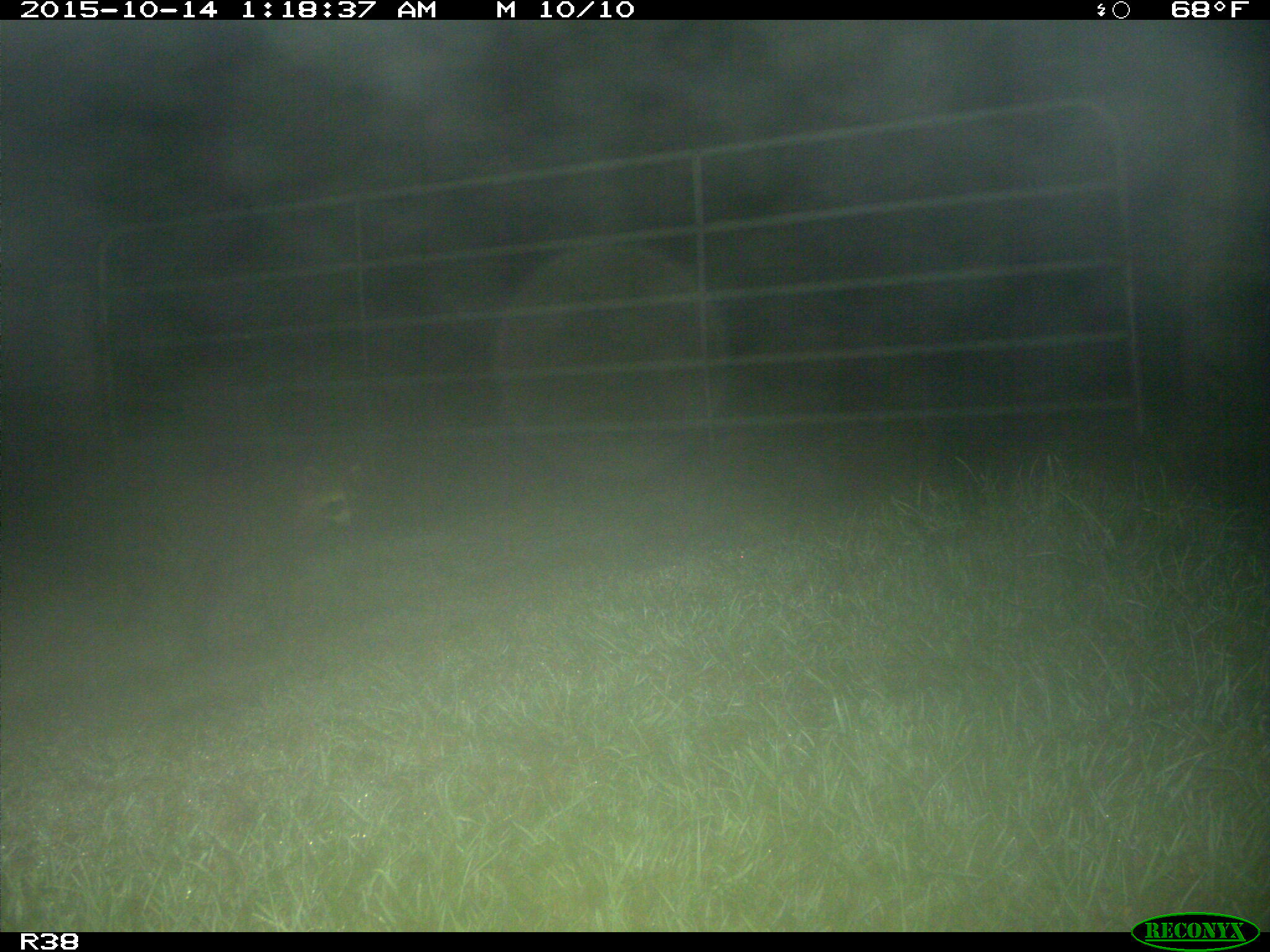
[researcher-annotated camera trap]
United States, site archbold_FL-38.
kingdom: Animalia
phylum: Chordata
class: Mammalia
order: Carnivora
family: Procyonidae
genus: Procyon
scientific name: Procyon lotor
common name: common raccoon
Procyon lotor (common raccoon).